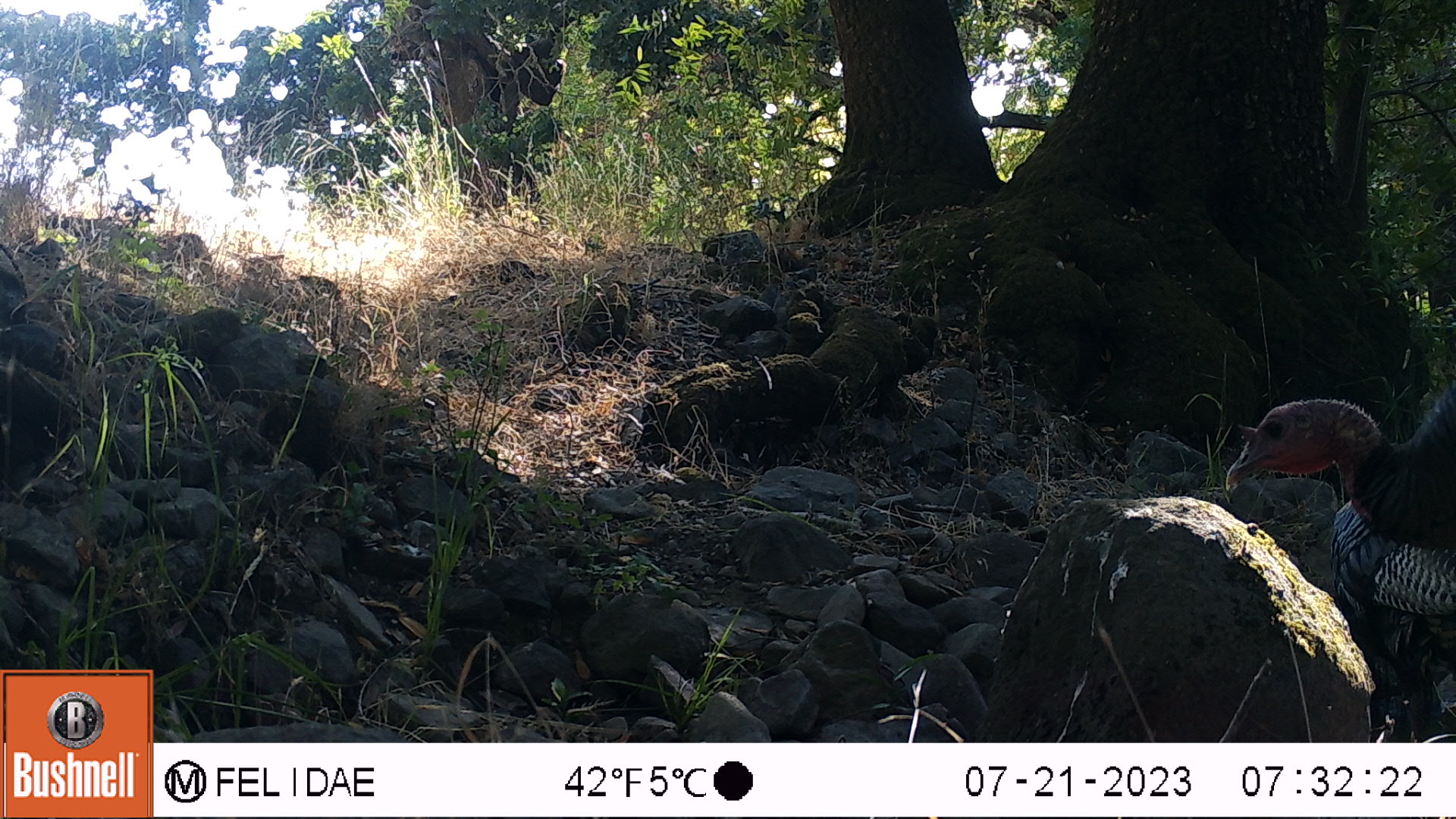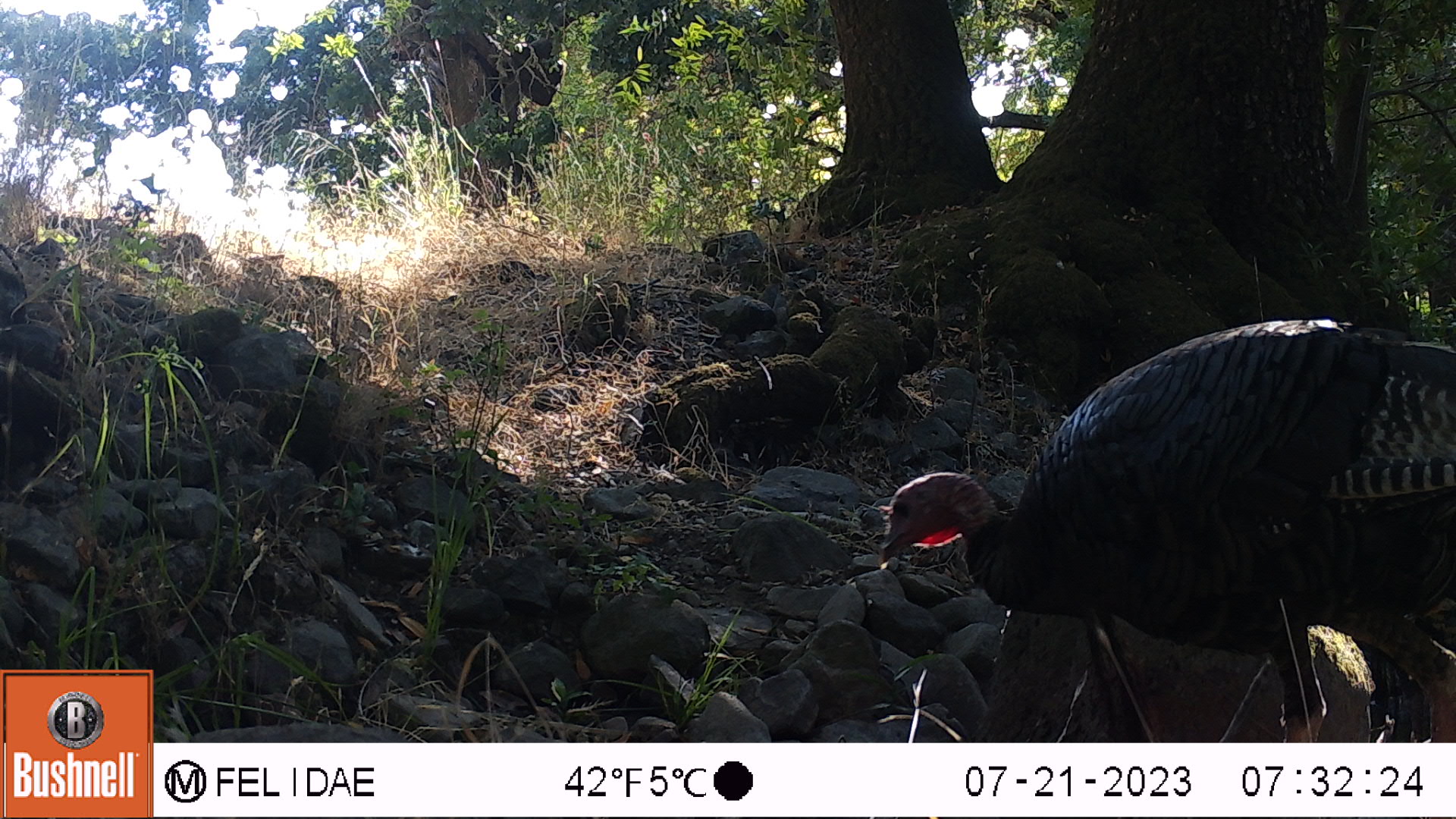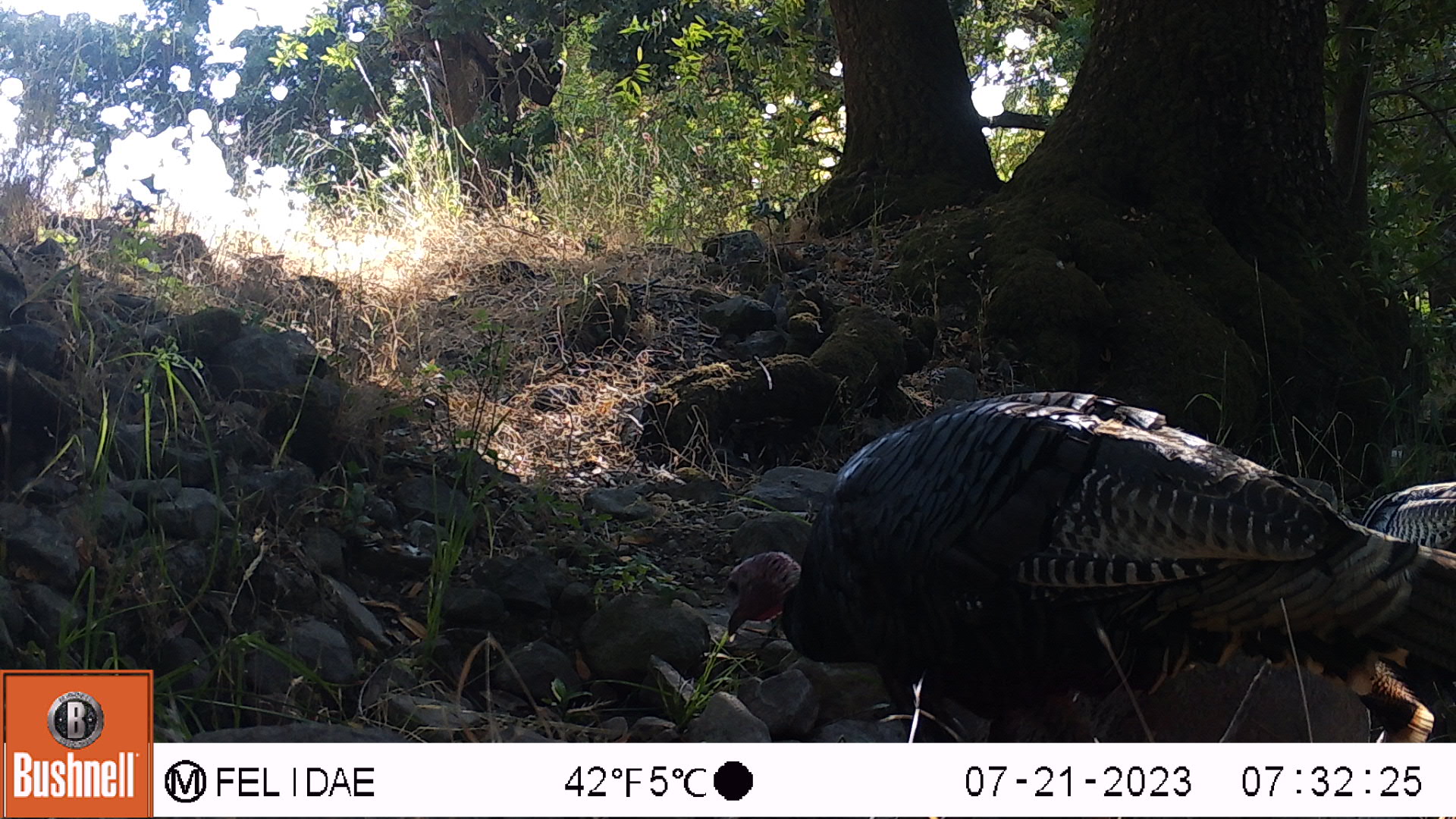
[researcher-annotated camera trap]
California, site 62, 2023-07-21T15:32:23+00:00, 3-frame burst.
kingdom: Animalia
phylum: Chordata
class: Aves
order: Galliformes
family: Phasianidae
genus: Meleagris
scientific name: Meleagris gallopavo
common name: turkey